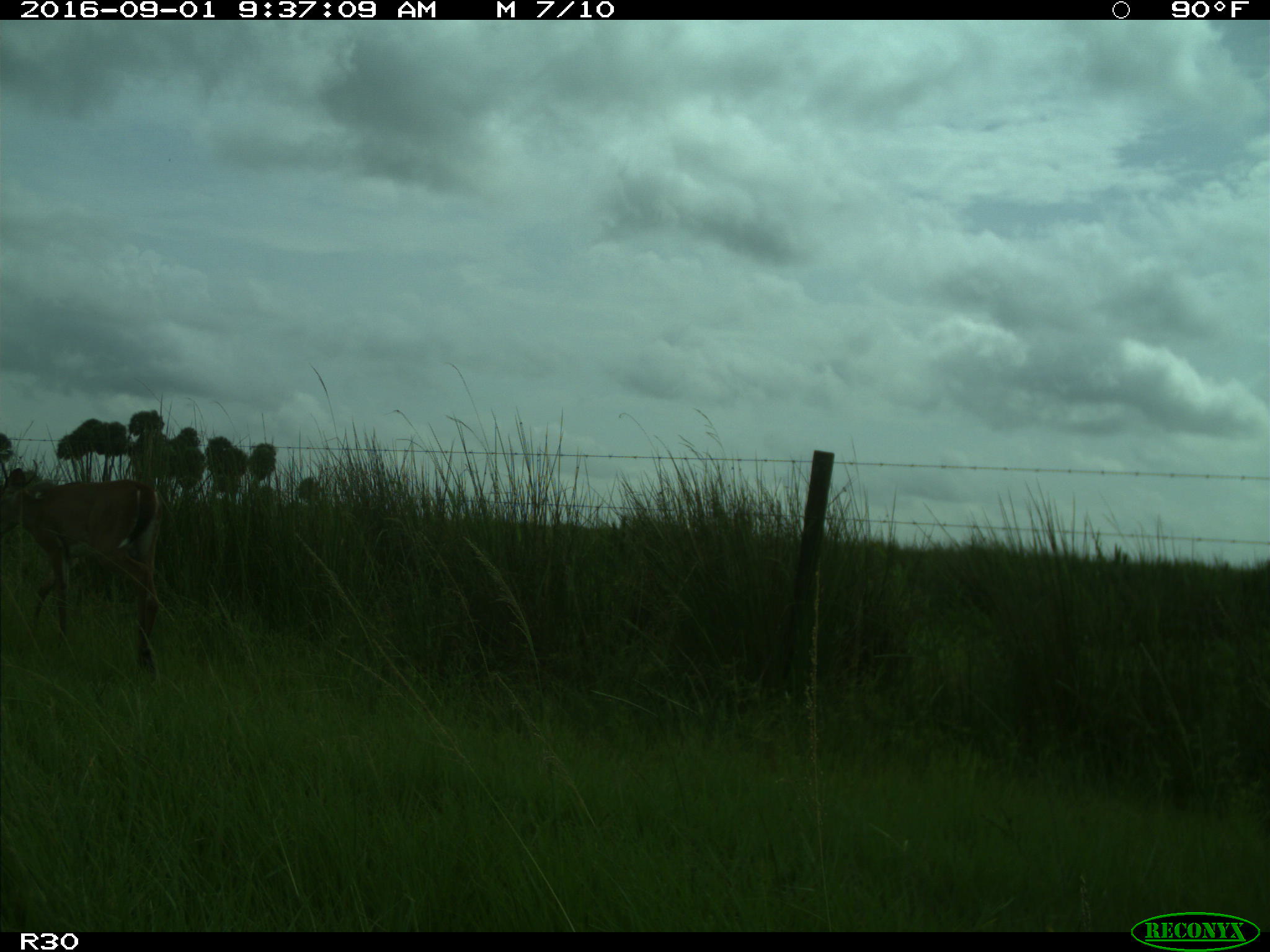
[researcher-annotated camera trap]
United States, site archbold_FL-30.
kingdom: Animalia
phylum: Chordata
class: Mammalia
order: Artiodactyla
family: Cervidae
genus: Odocoileus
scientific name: Odocoileus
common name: deer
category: unidentified deer